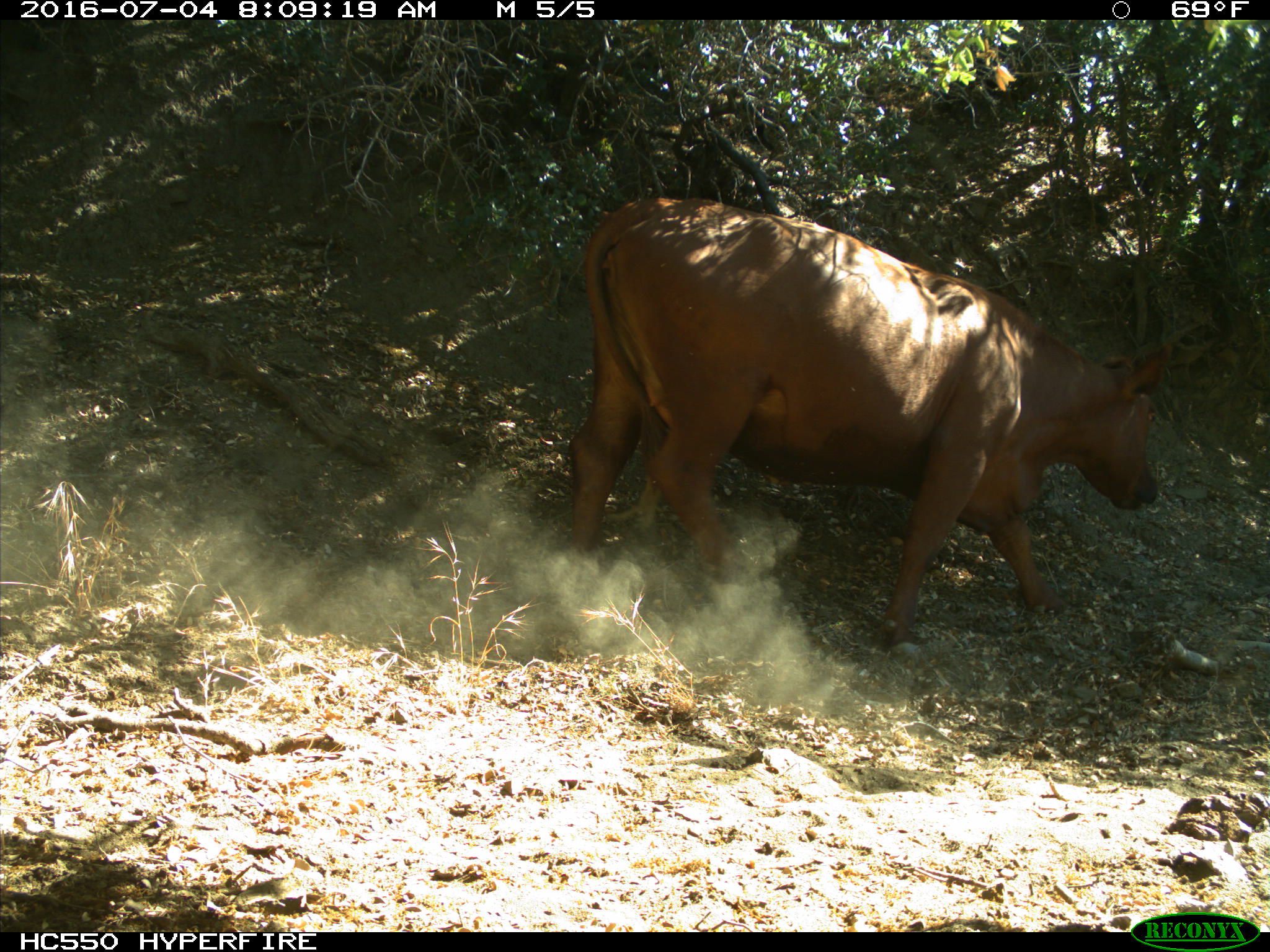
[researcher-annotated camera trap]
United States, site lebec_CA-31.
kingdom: Animalia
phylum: Chordata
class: Mammalia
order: Artiodactyla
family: Bovidae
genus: Bos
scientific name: Bos taurus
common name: domestic cow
Bos taurus (domestic cow).